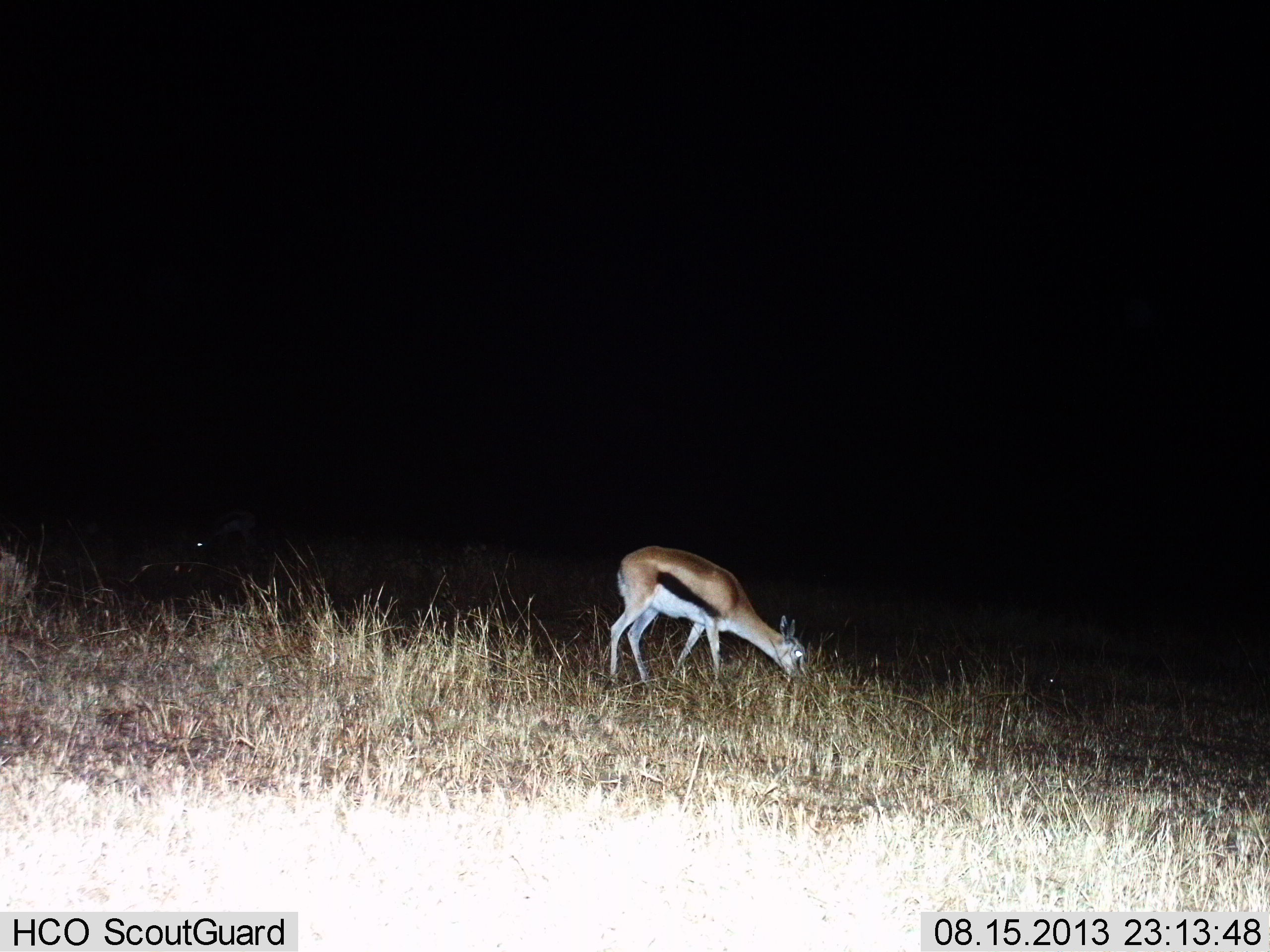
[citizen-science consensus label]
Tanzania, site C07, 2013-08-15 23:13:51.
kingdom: Animalia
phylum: Chordata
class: Mammalia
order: Artiodactyla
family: Bovidae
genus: Eudorcas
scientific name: Eudorcas thomsonii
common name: thomson's gazelle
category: gazellethomsons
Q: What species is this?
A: Gazellethomsons (thomson's gazelle) (Eudorcas thomsonii).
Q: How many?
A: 1.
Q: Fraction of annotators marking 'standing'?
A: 18%.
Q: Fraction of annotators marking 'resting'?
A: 0%.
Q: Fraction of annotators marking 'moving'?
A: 0%.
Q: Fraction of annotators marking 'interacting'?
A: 0%.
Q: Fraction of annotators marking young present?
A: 6%.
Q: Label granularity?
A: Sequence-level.